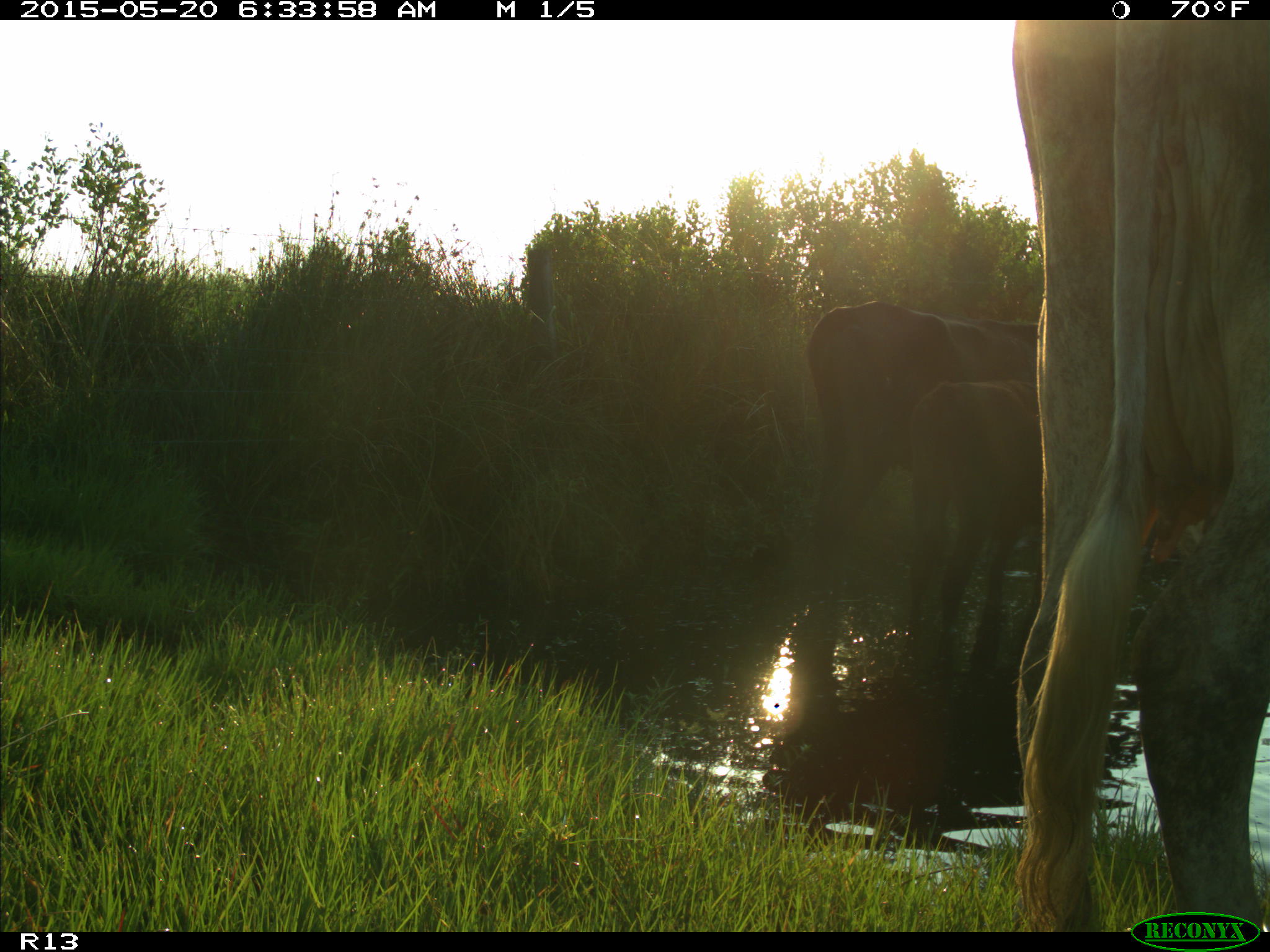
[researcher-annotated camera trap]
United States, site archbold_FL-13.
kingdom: Animalia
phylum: Chordata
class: Mammalia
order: Artiodactyla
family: Bovidae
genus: Bos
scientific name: Bos taurus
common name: domestic cow